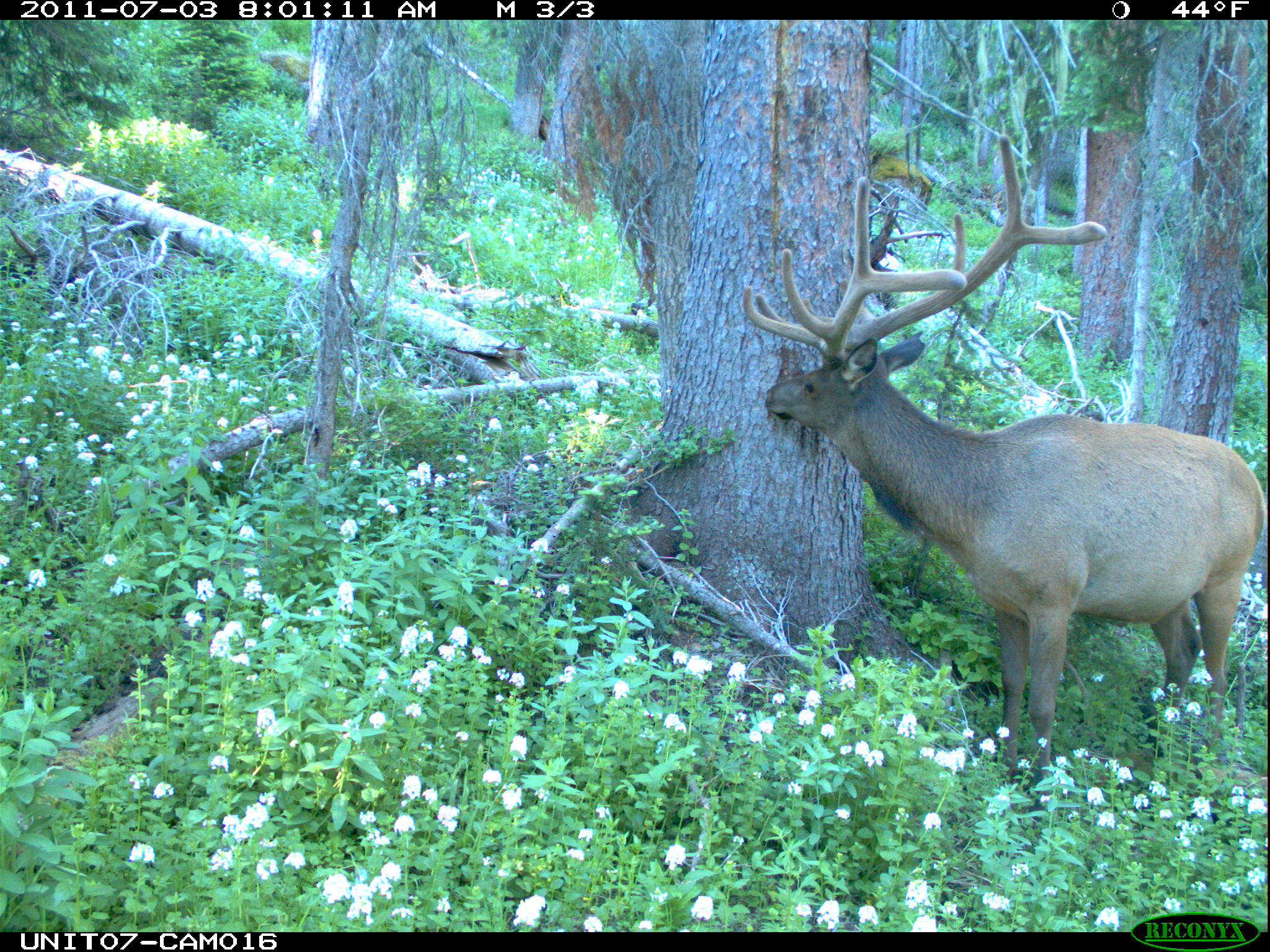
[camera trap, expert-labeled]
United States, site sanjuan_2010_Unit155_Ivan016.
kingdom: Animalia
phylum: Chordata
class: Mammalia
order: Artiodactyla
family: Cervidae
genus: Cervus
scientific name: Cervus elaphus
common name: red deer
Cervus elaphus (red deer).